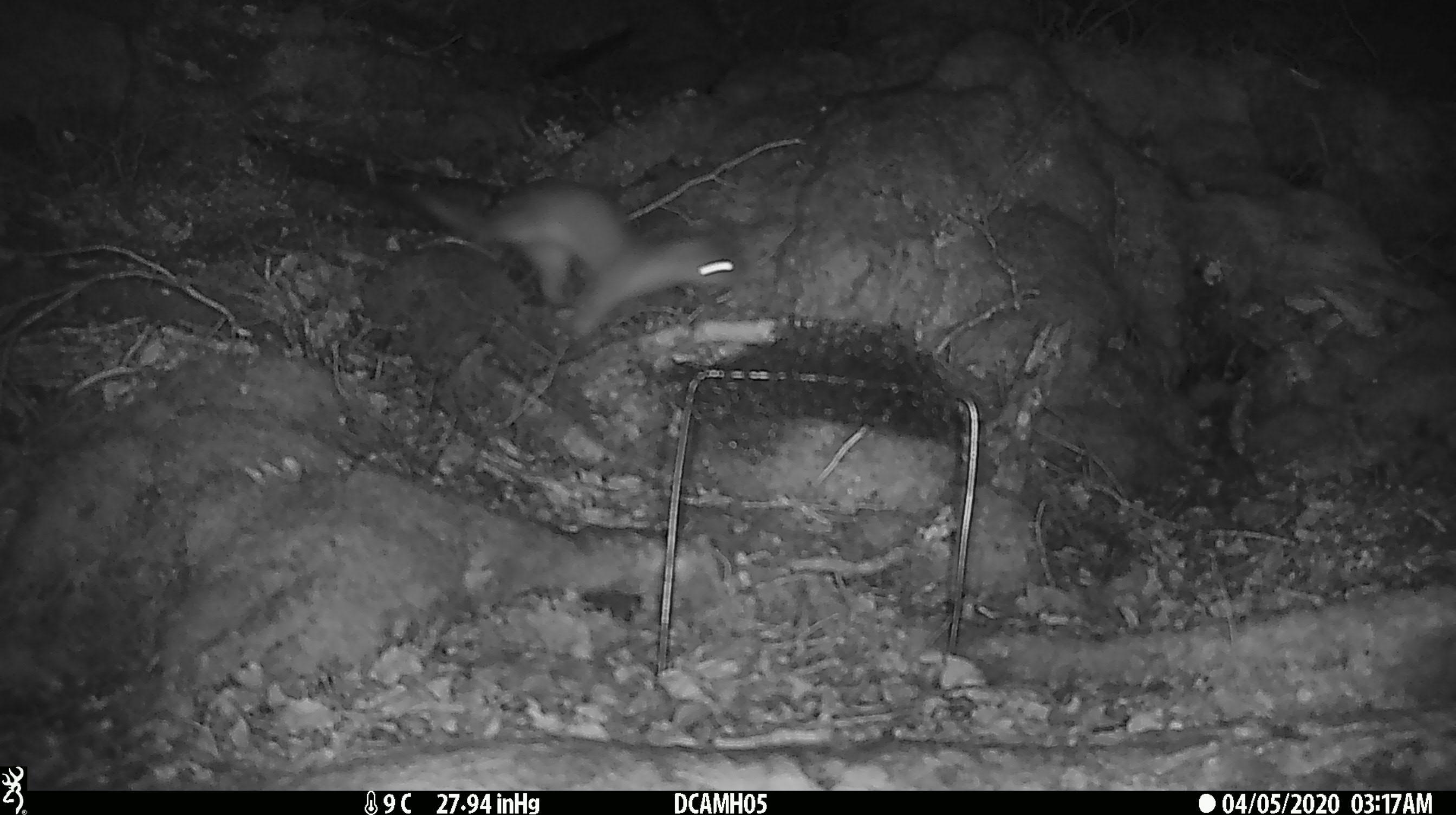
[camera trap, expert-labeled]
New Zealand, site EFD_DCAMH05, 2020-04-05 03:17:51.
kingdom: Animalia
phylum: Chordata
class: Mammalia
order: Carnivora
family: Mustelidae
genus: Mustela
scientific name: Mustela erminea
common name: stoat